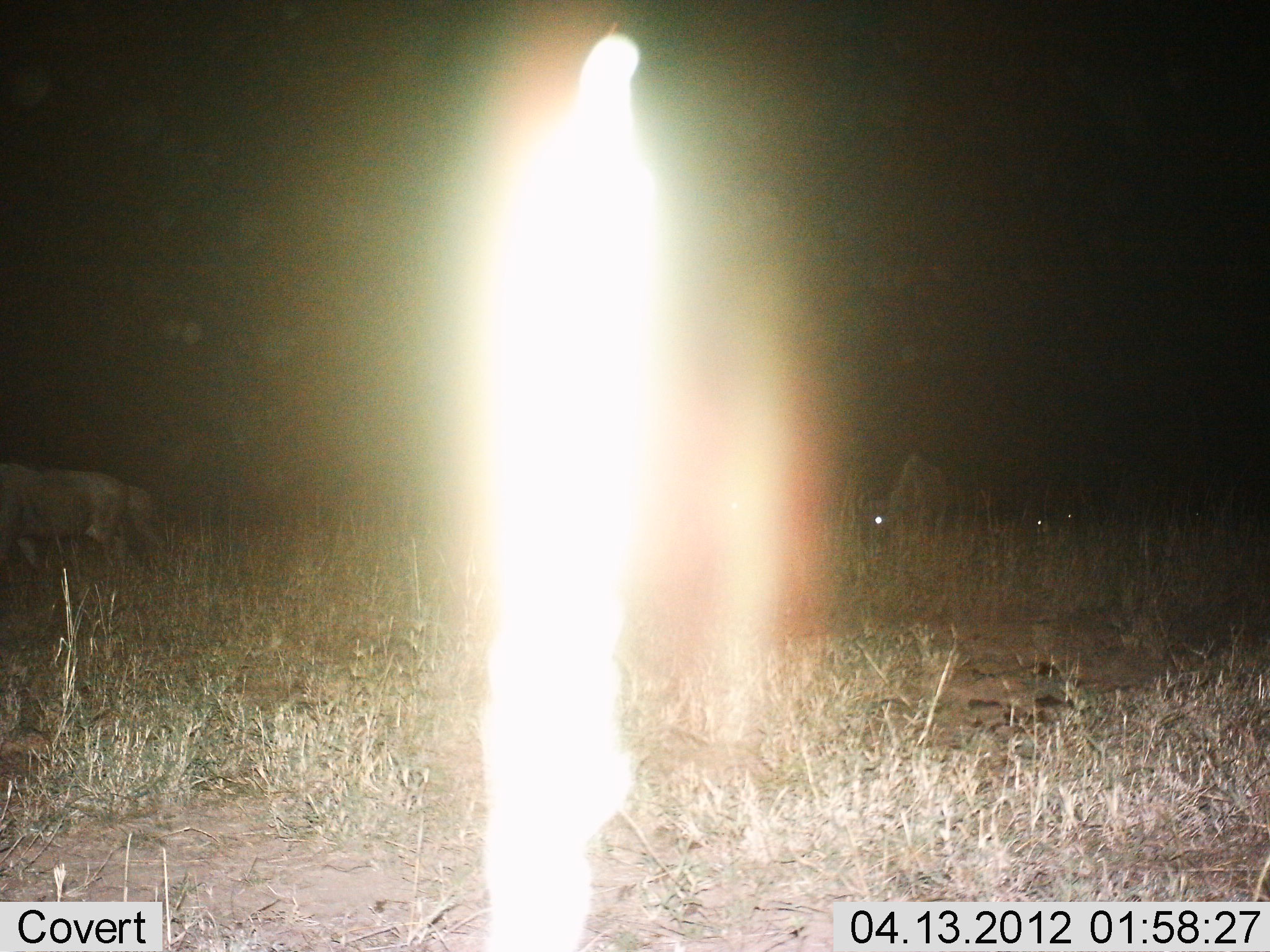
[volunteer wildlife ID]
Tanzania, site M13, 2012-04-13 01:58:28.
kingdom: Animalia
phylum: Chordata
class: Mammalia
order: Artiodactyla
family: Bovidae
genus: Connochaetes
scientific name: Connochaetes taurinus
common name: blue wildebeest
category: wildebeest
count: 4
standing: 40%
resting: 5%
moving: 30%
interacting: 0%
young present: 0%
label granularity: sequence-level